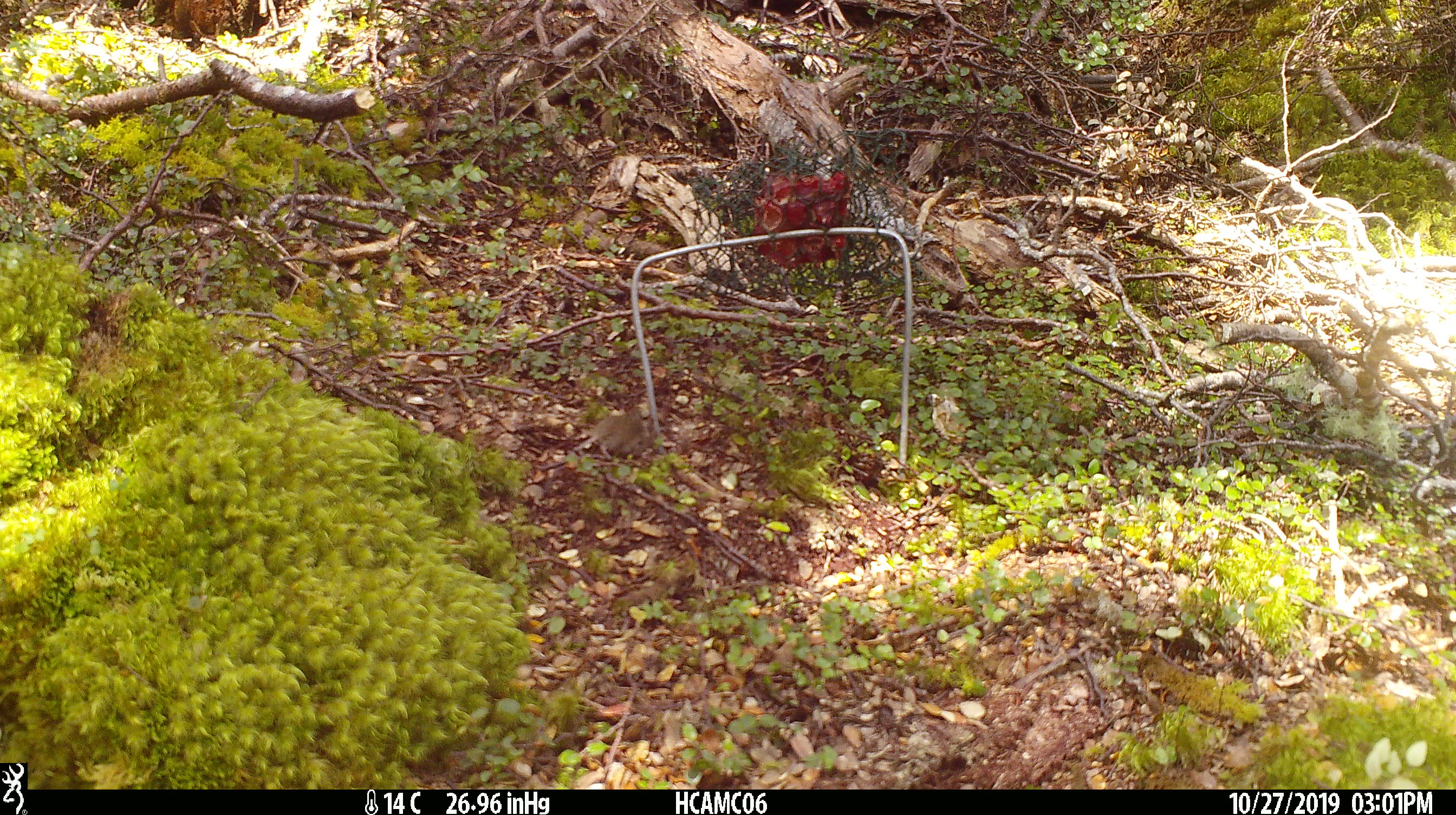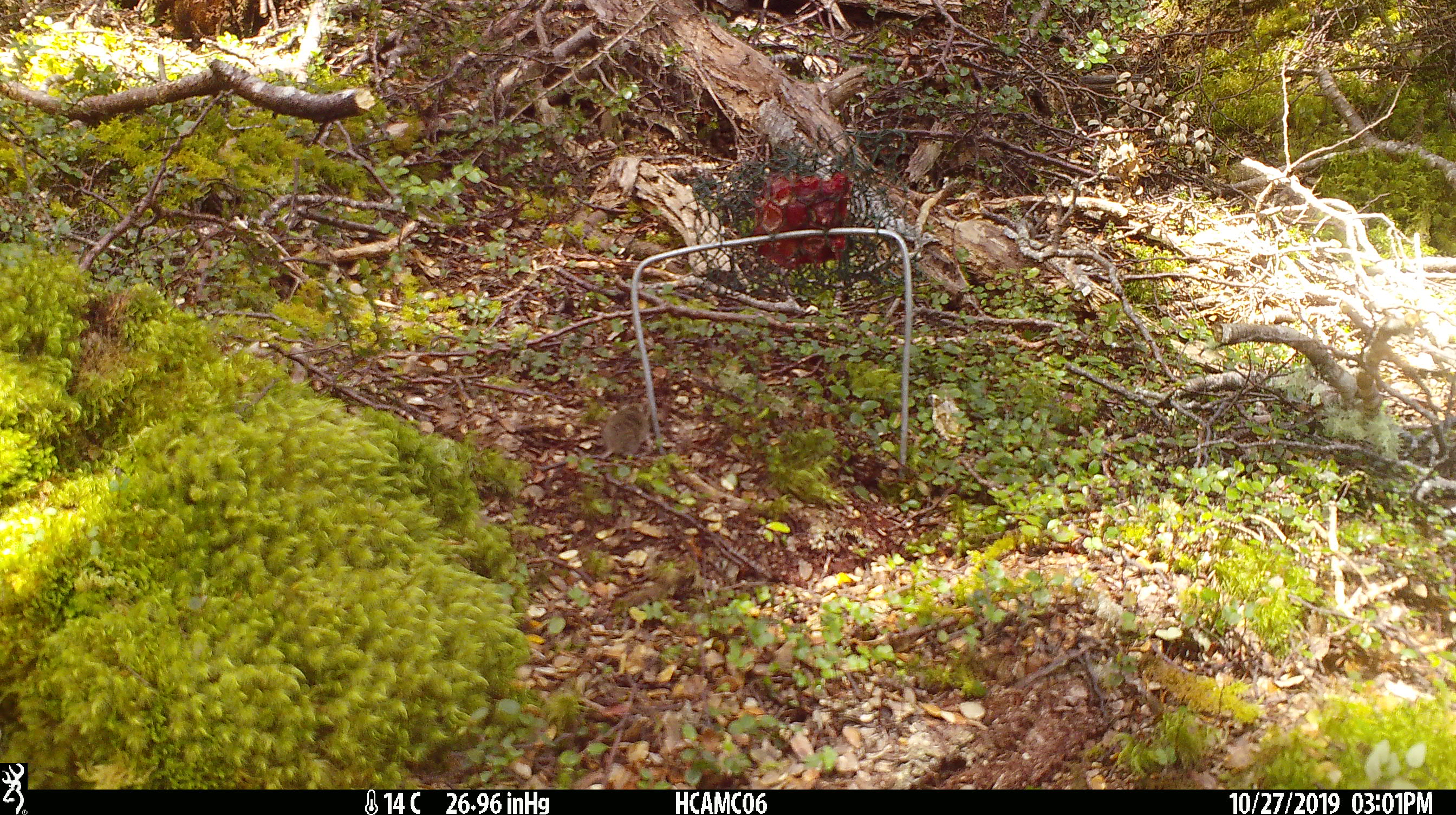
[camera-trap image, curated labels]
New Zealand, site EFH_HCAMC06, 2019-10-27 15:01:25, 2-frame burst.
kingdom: Animalia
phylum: Chordata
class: Mammalia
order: Rodentia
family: Muridae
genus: Mus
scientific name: Mus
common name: mouse